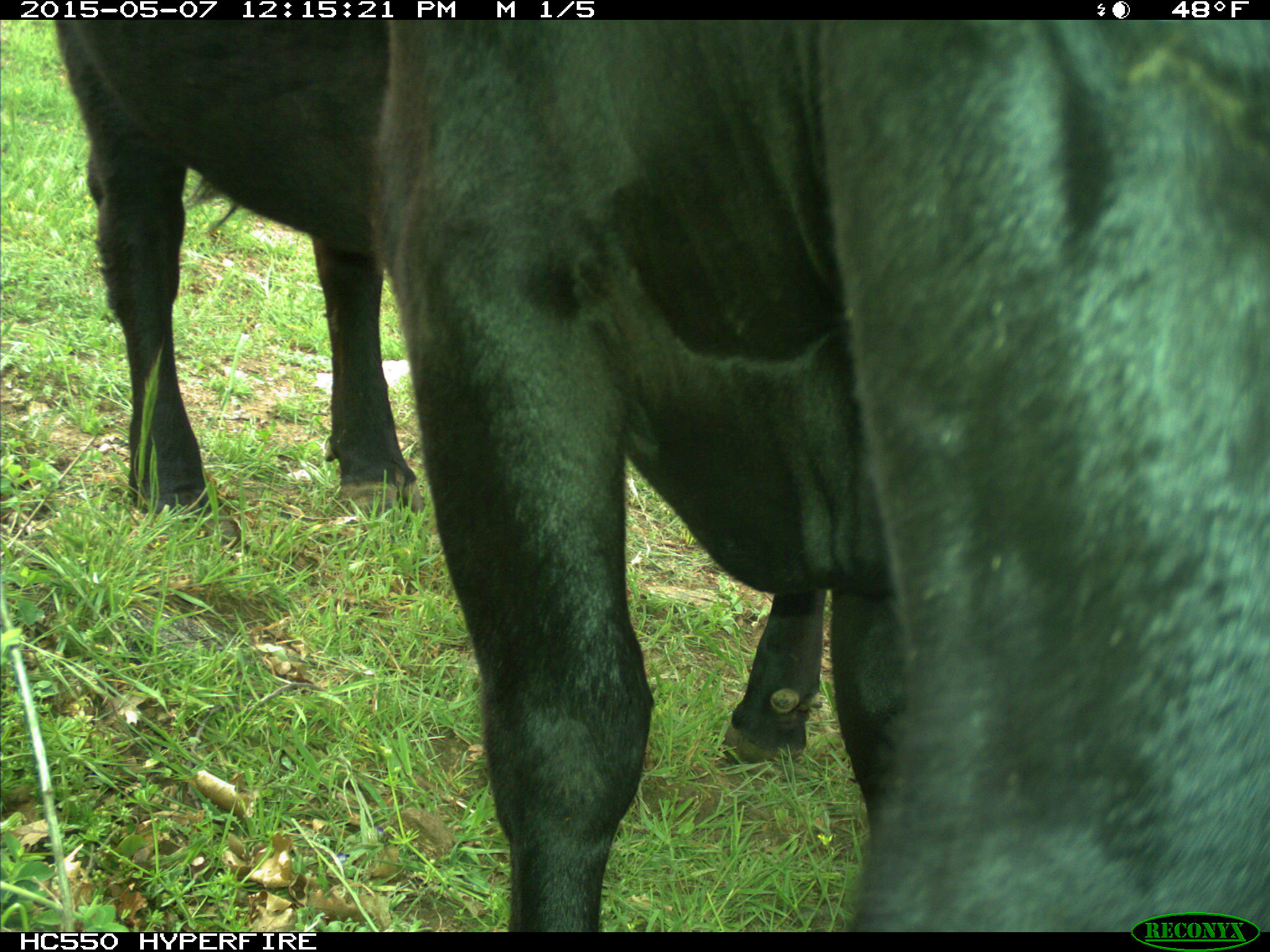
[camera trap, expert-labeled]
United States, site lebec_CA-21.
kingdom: Animalia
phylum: Chordata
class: Mammalia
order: Artiodactyla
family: Bovidae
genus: Bos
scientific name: Bos taurus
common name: domestic cow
Bos taurus (domestic cow).